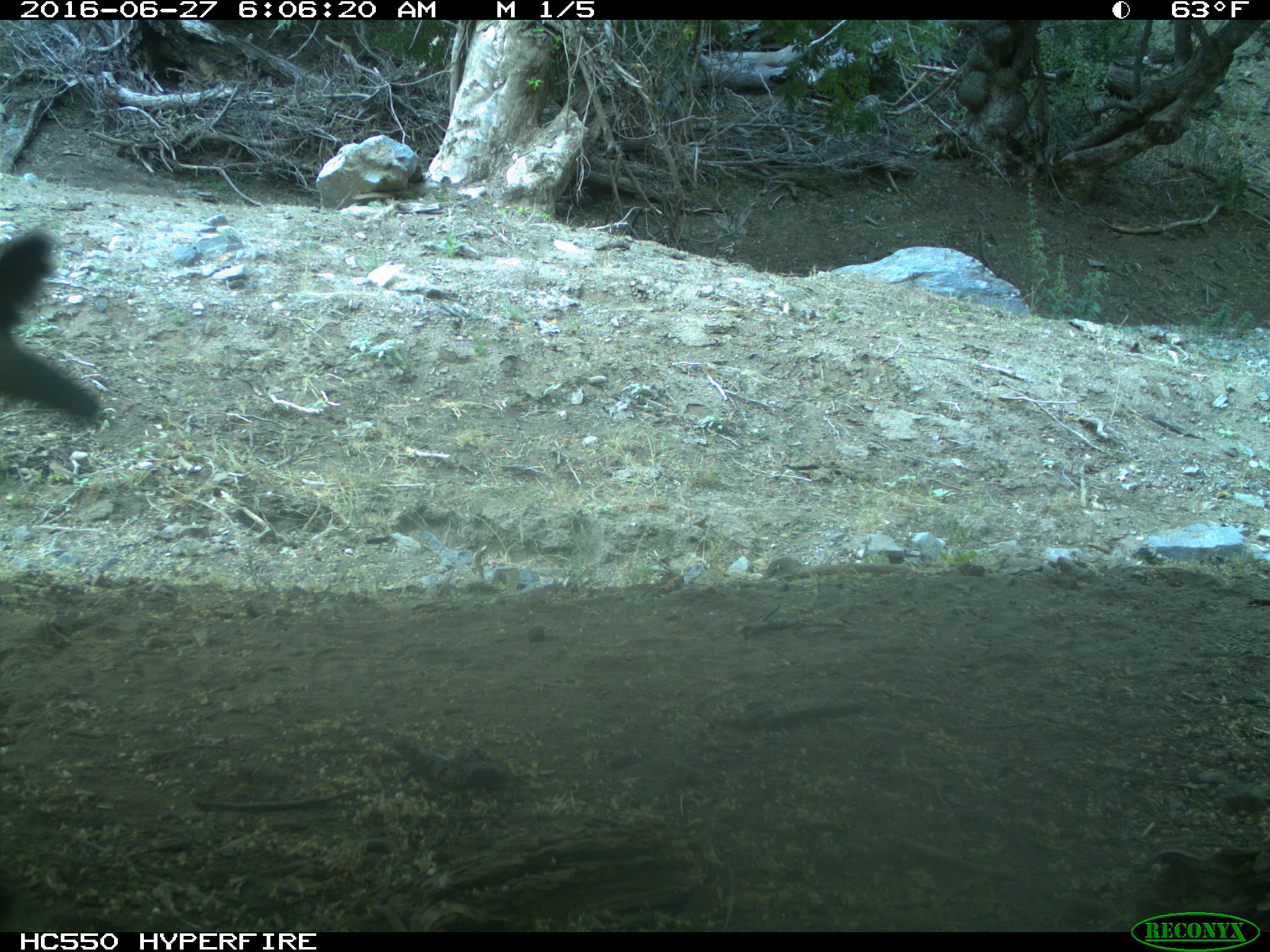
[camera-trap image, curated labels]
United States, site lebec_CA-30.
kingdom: Animalia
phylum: Chordata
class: Mammalia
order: Artiodactyla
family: Bovidae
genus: Bos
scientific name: Bos taurus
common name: domestic cow